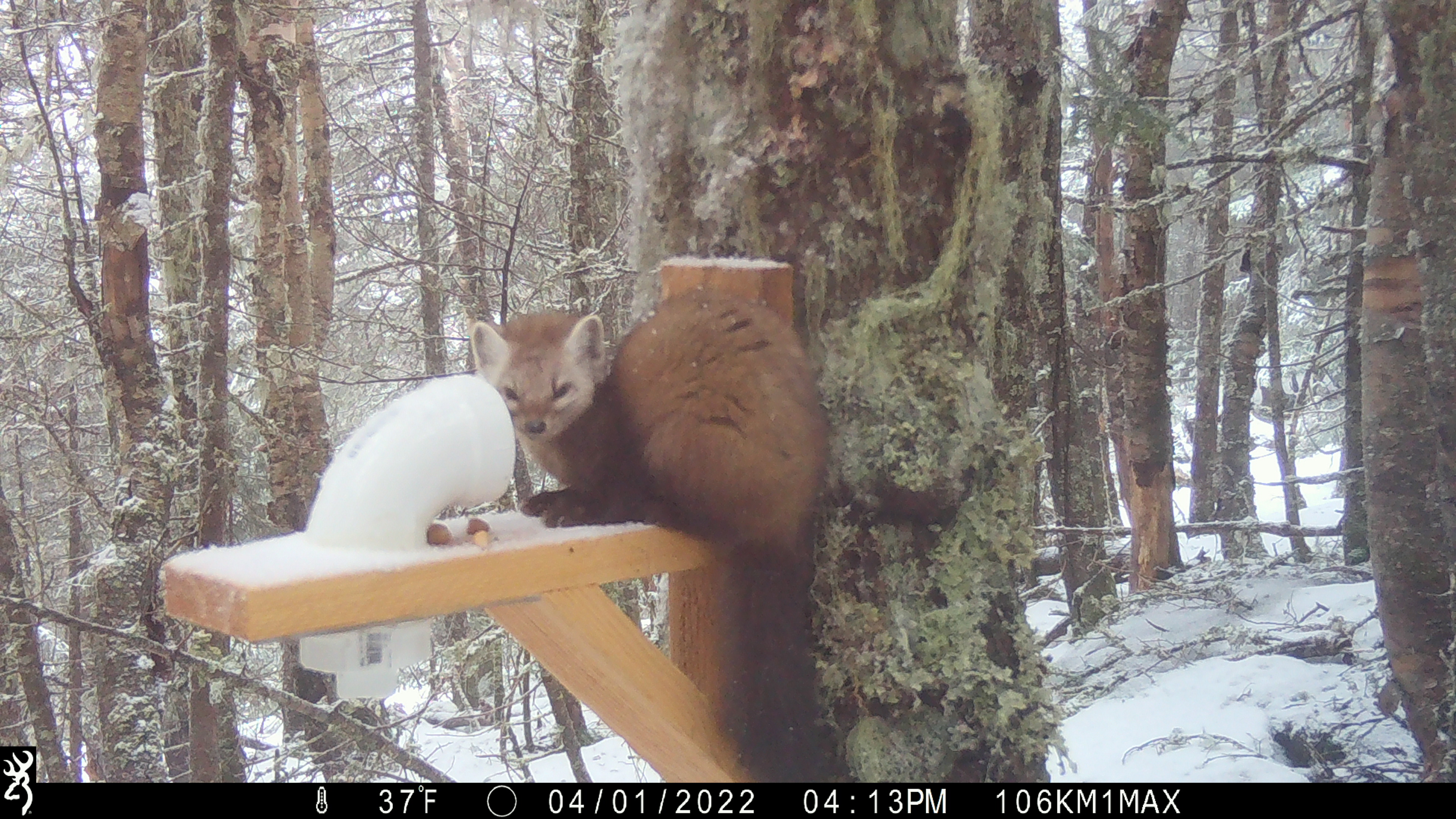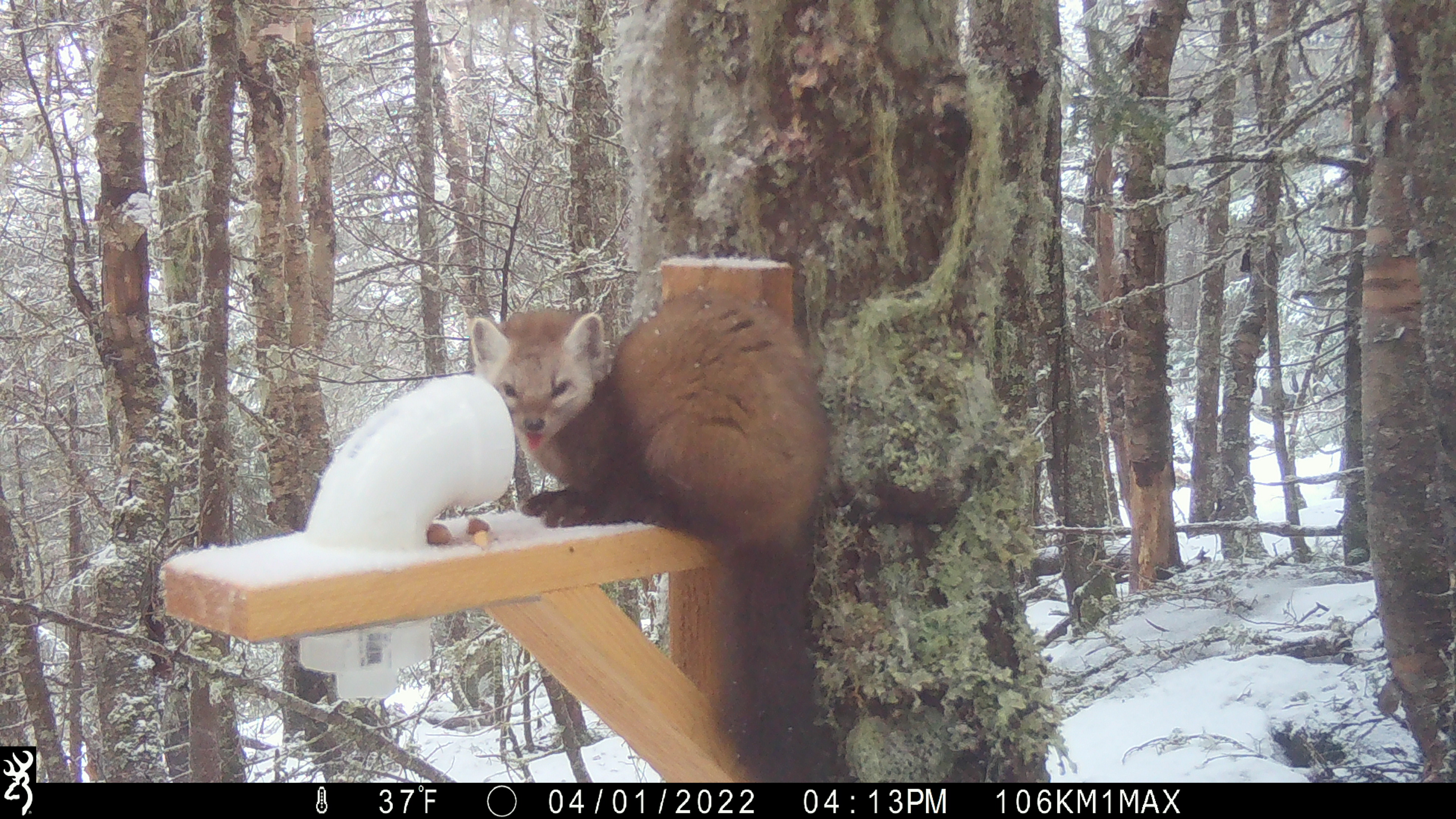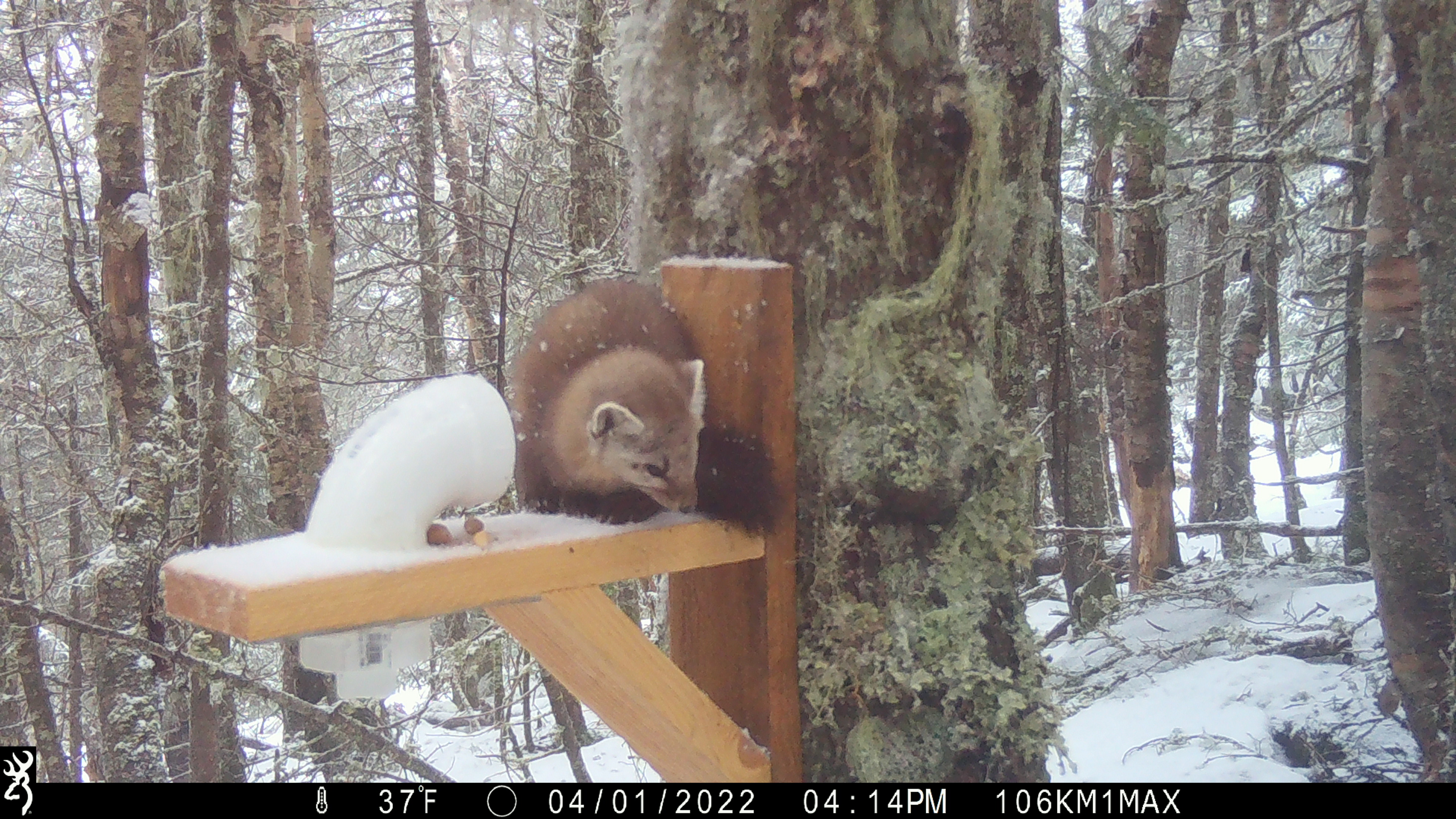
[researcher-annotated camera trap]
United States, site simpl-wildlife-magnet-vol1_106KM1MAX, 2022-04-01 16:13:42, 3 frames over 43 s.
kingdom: Animalia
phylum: Chordata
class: Mammalia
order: Carnivora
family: Mustelidae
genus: Martes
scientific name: Martes americana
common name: american marten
American marten (Martes americana).